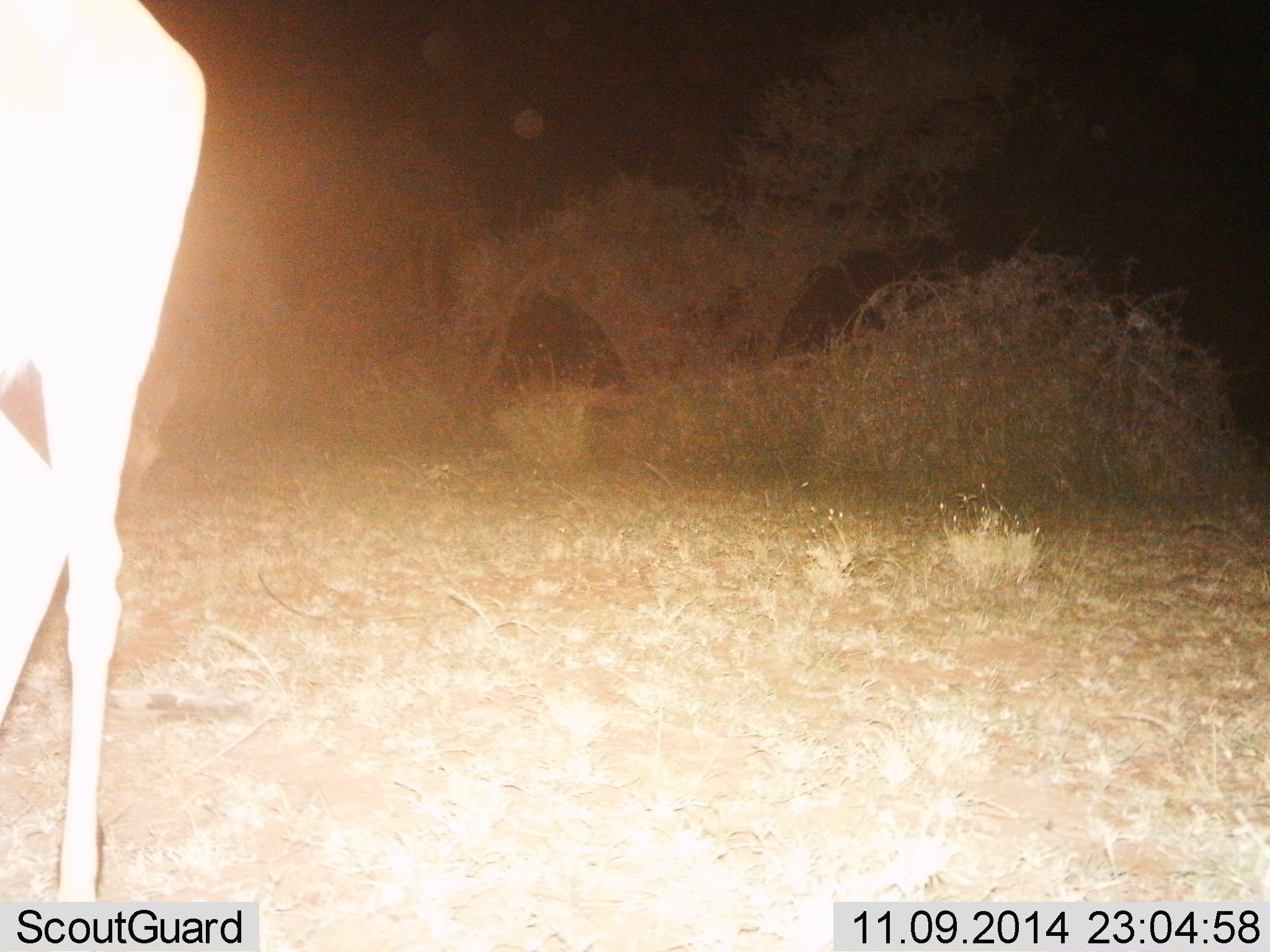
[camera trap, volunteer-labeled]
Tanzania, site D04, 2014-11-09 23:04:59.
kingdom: Animalia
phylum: Chordata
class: Mammalia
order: Artiodactyla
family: Giraffidae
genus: Giraffa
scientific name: Giraffa camelopardalis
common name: giraffe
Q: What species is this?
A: Giraffe (Giraffa camelopardalis).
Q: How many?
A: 1.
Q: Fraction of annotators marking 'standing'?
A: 100%.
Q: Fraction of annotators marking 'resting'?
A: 0%.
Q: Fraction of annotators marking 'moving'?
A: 0%.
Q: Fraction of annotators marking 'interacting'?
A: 0%.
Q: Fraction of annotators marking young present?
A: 0%.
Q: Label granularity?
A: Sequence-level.